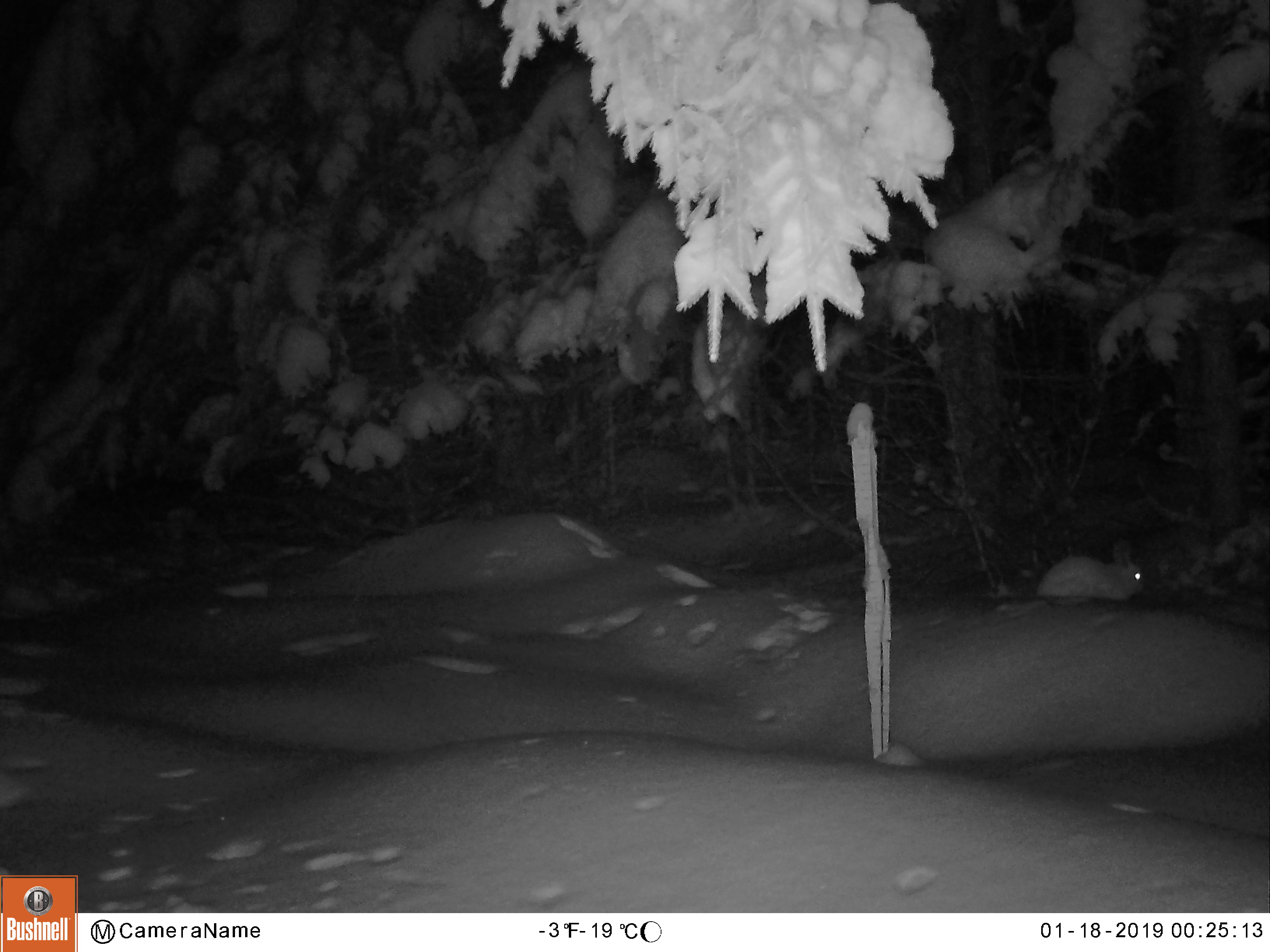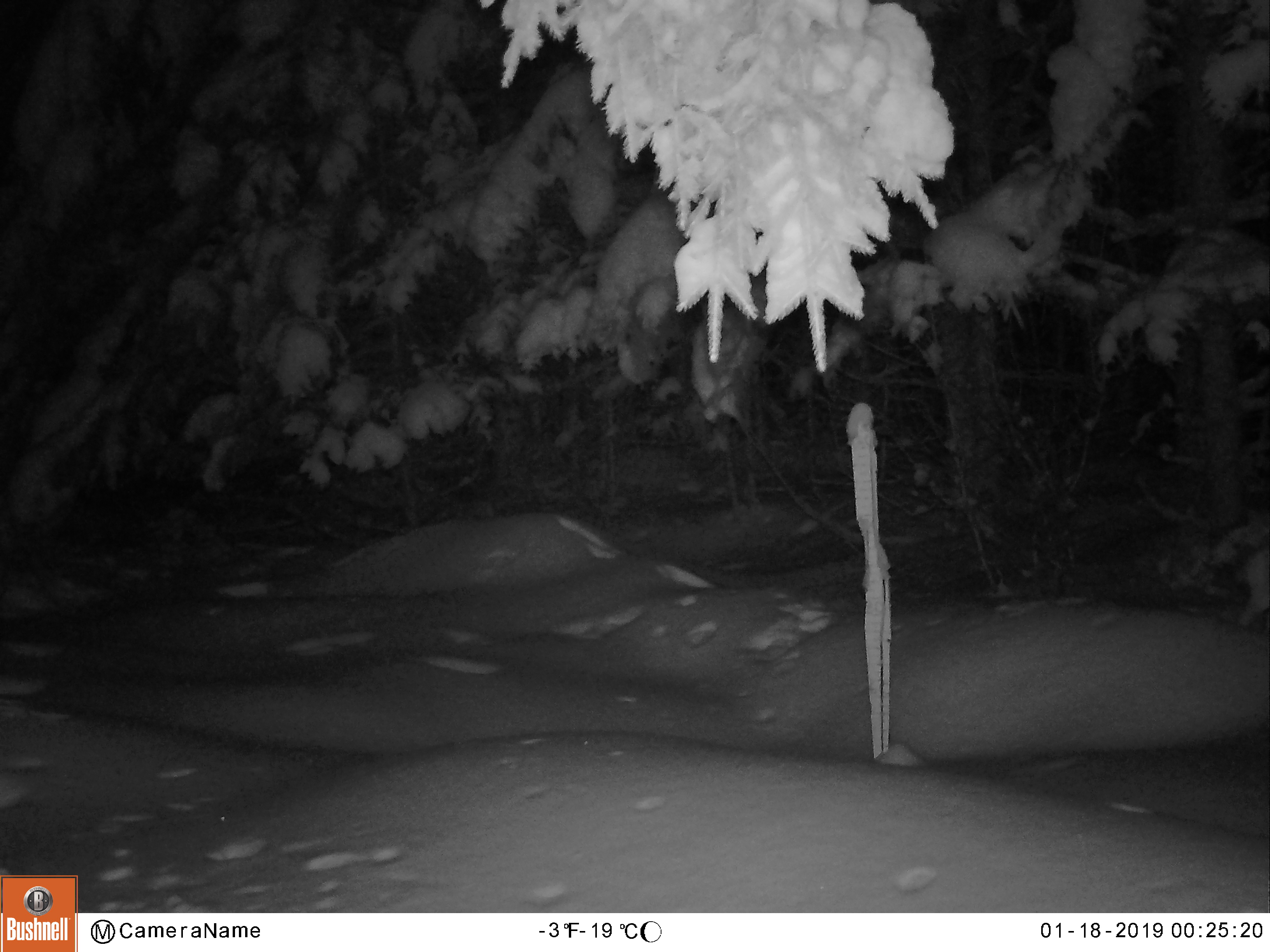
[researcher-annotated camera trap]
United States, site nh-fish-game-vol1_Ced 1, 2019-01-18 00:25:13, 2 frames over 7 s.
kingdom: Animalia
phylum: Chordata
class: Mammalia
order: Lagomorpha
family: Leporidae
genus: Lepus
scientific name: Lepus americanus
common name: snowshoe hare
Snowshoe hare (Lepus americanus).